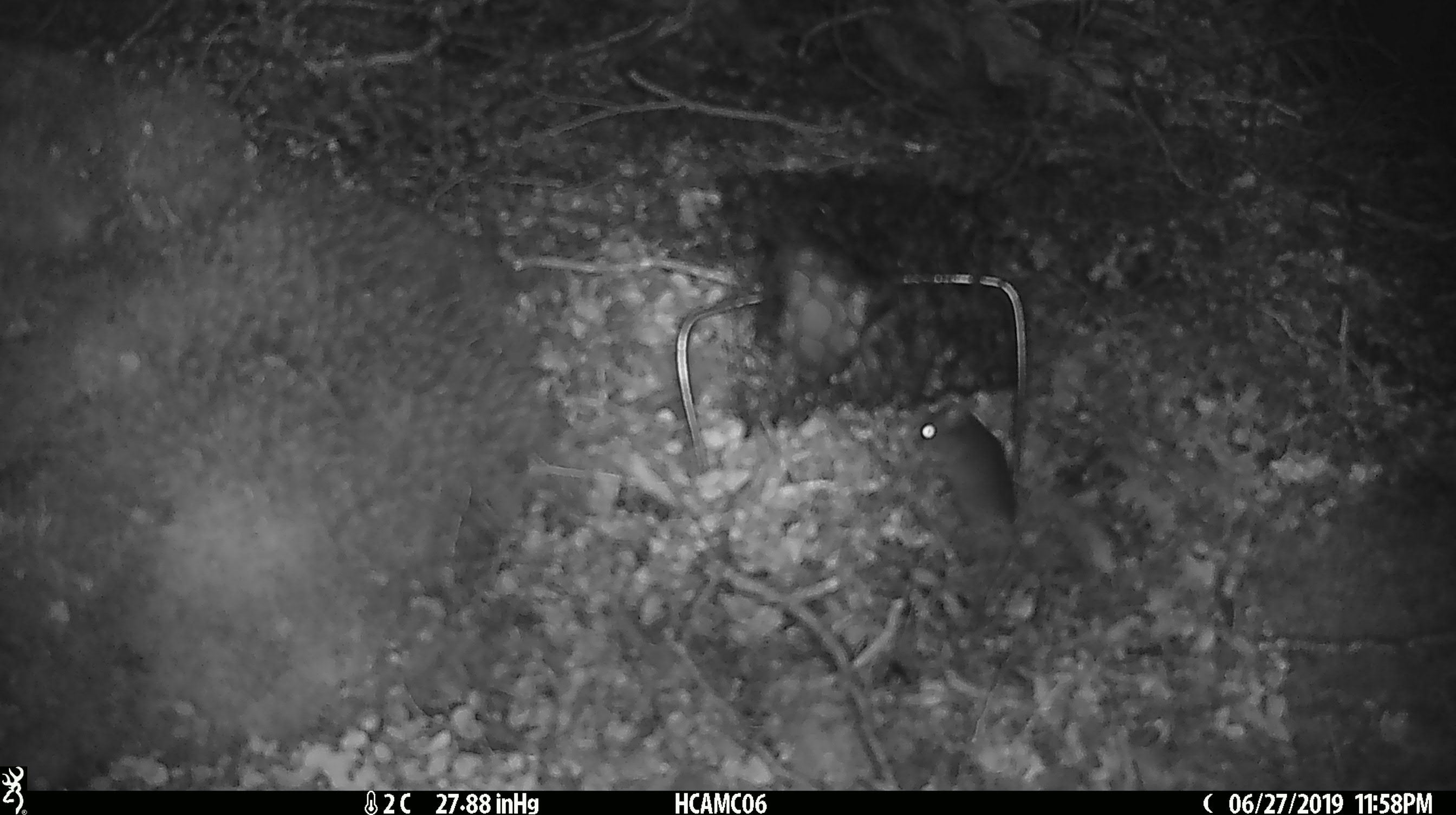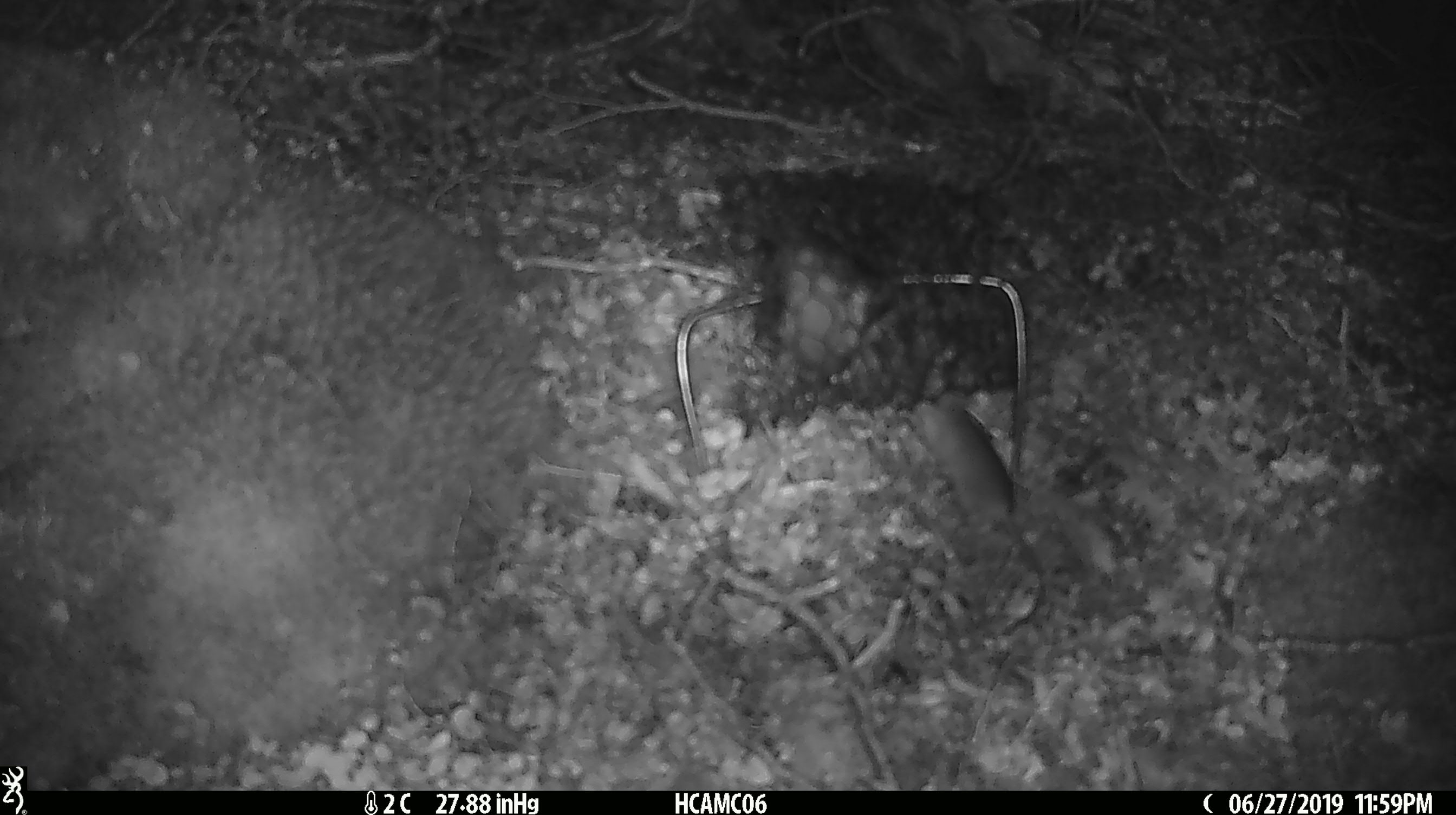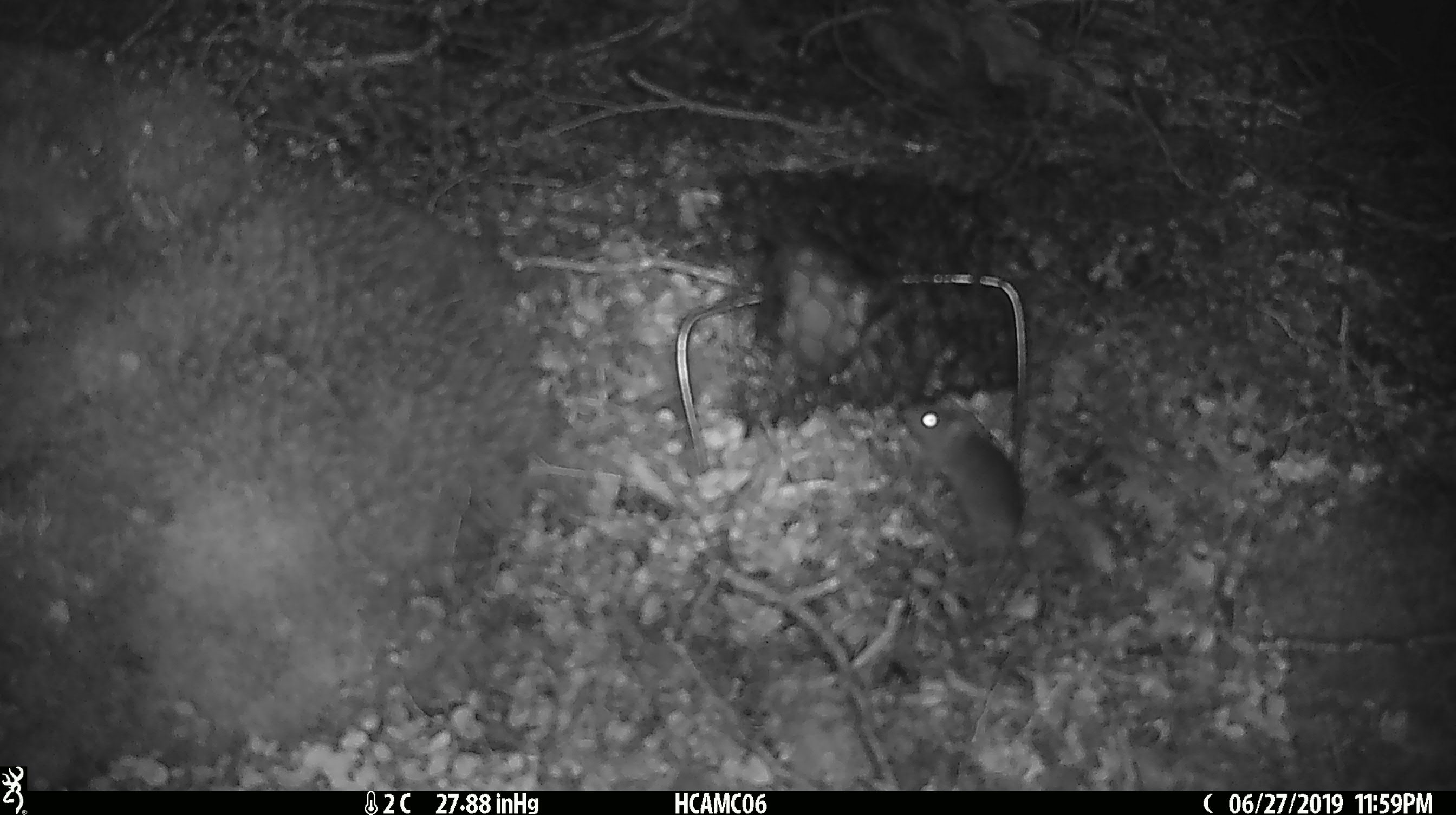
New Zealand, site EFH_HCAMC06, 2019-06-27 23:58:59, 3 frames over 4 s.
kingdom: Animalia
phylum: Chordata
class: Mammalia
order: Rodentia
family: Muridae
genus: Mus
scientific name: Mus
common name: mouse